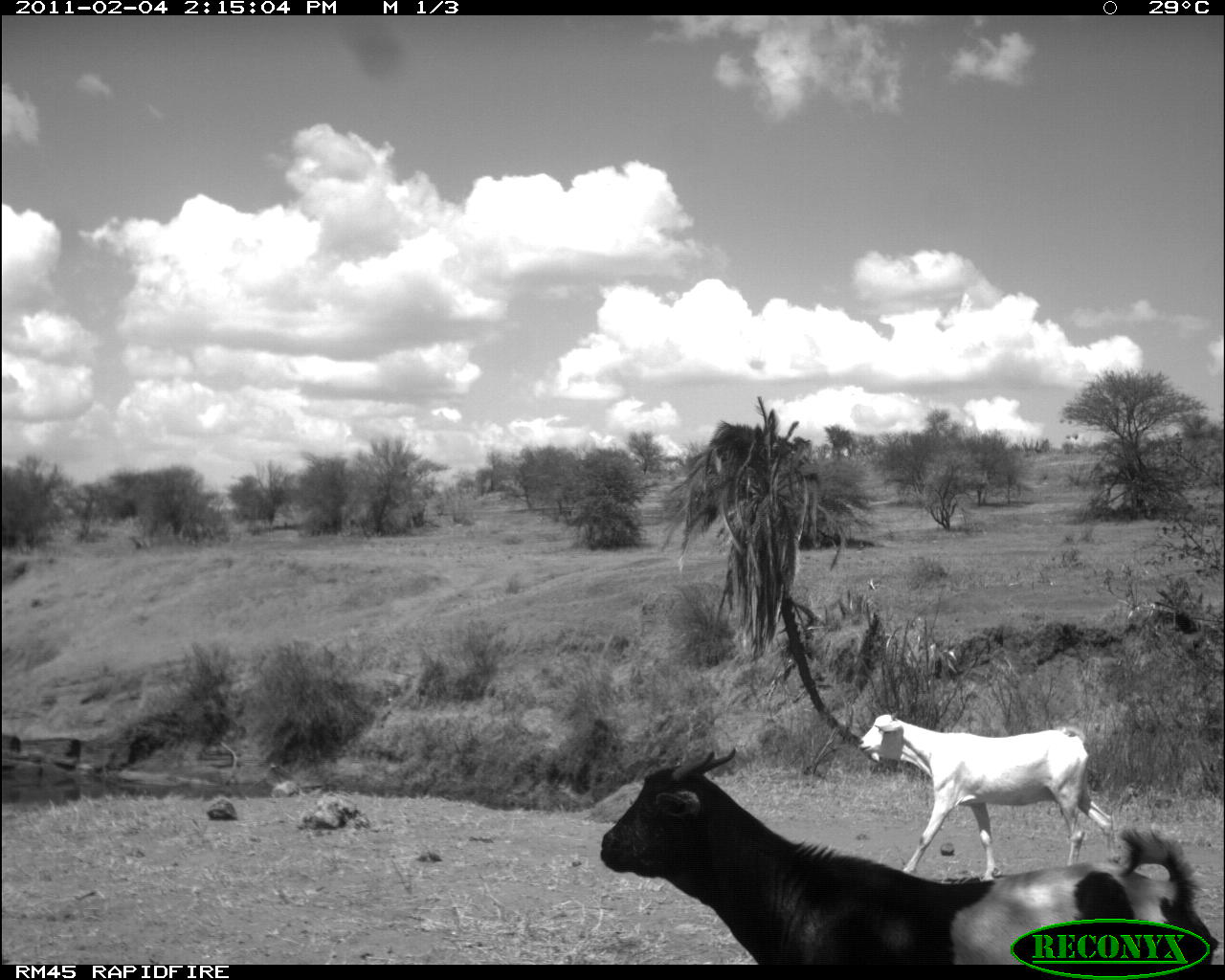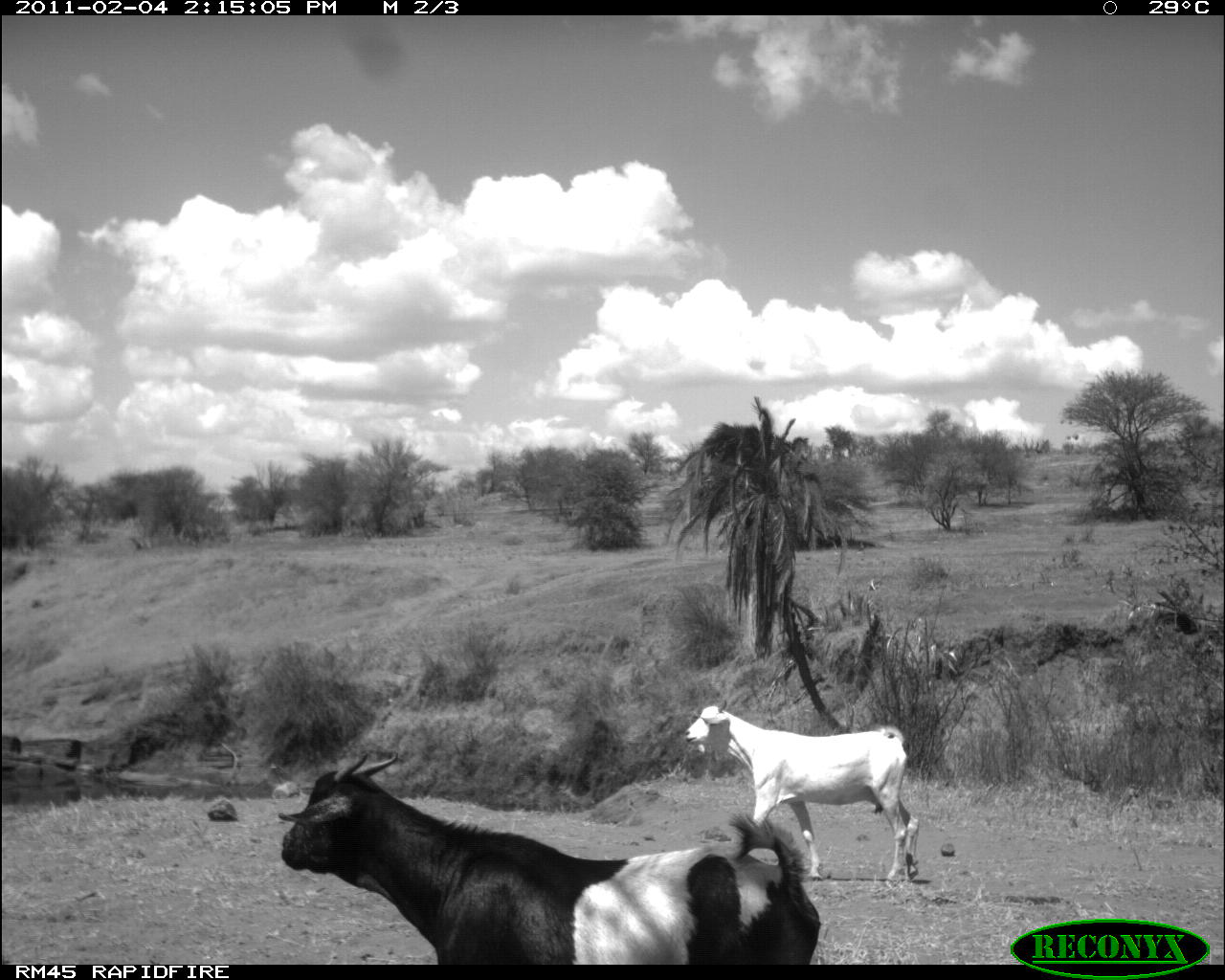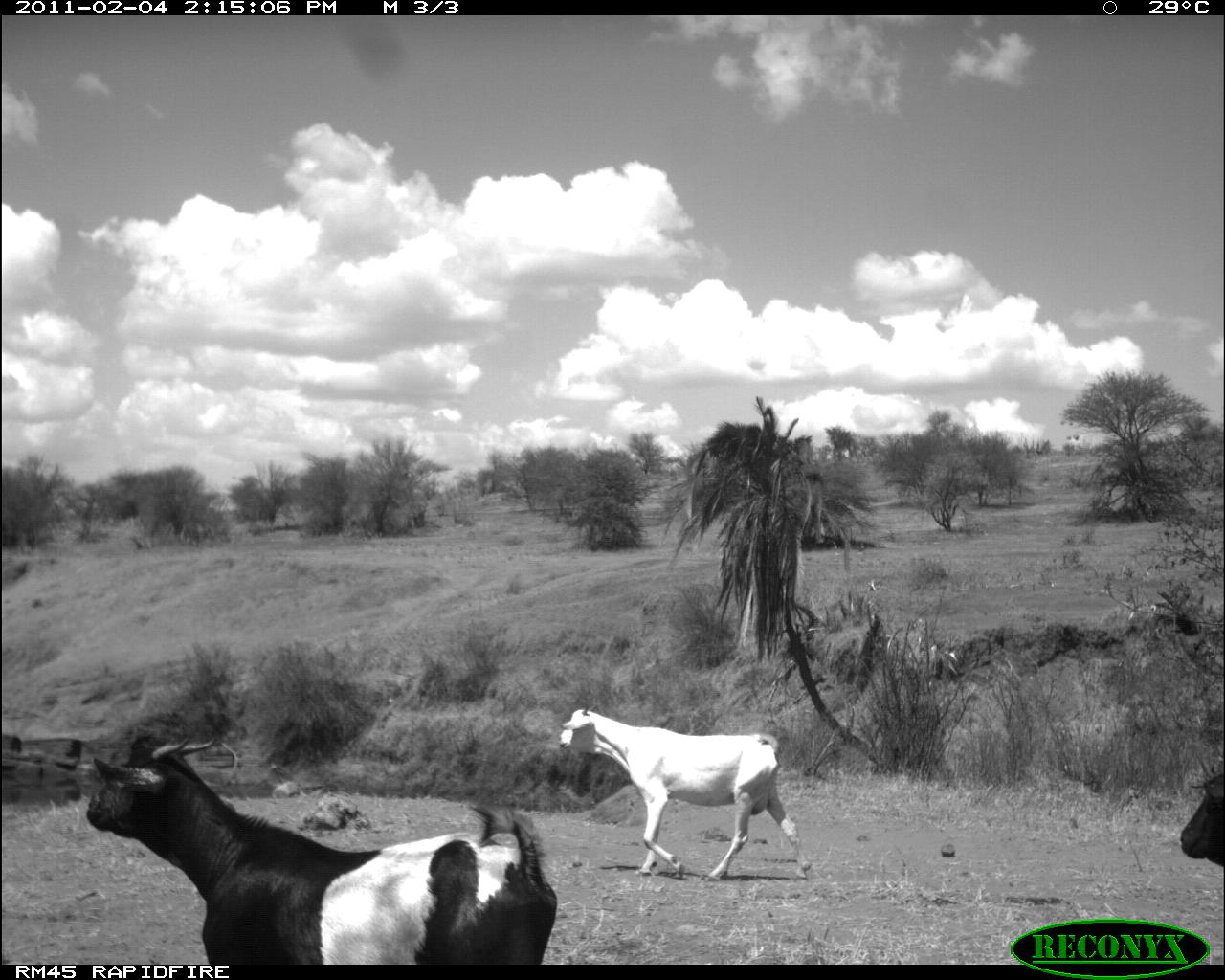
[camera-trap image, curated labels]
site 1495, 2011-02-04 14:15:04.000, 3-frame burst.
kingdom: Animalia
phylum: Chordata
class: Mammalia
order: Artiodactyla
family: Bovidae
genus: Madoqua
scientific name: Madoqua guentheri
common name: günther's dik-dik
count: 2